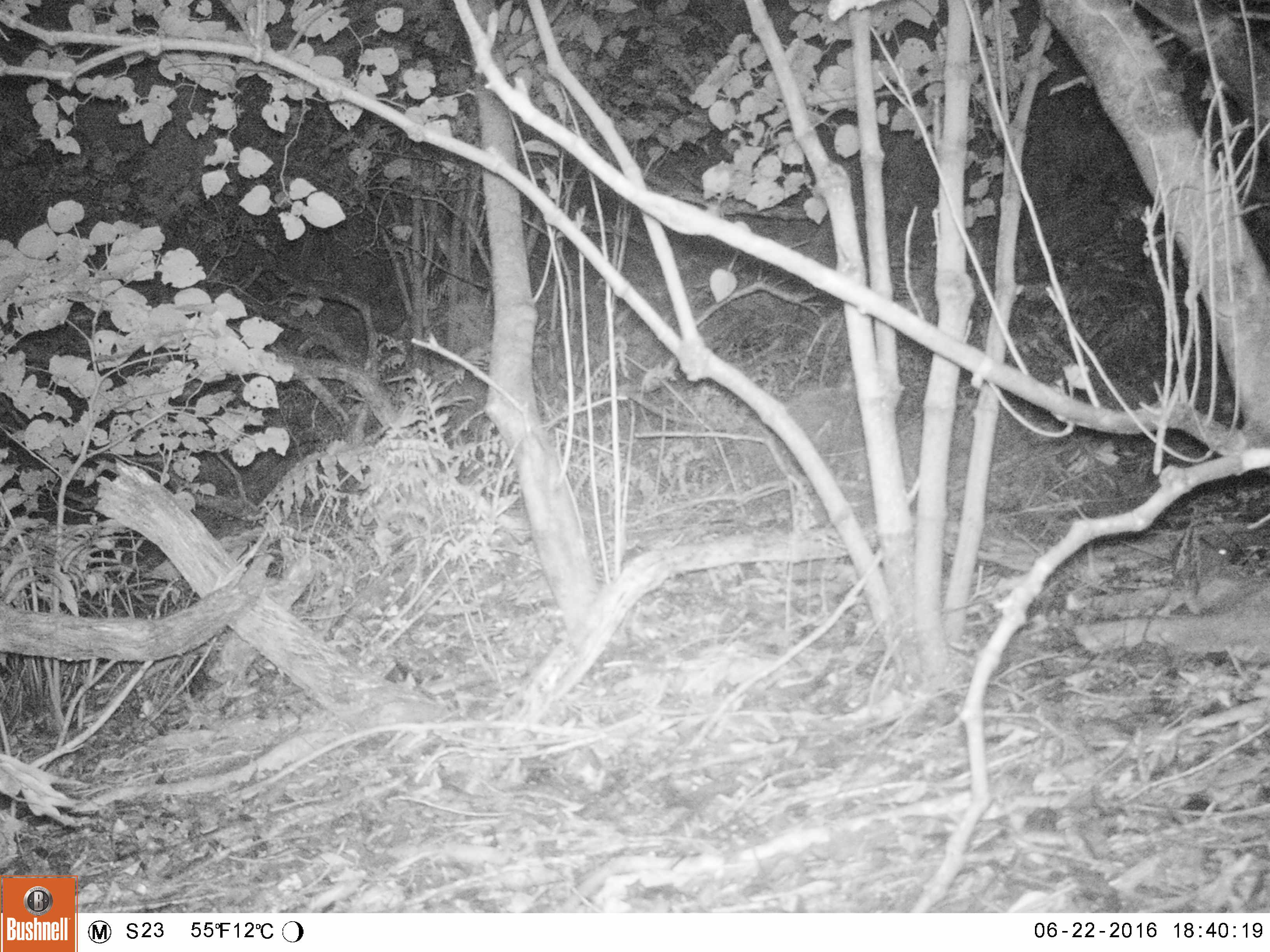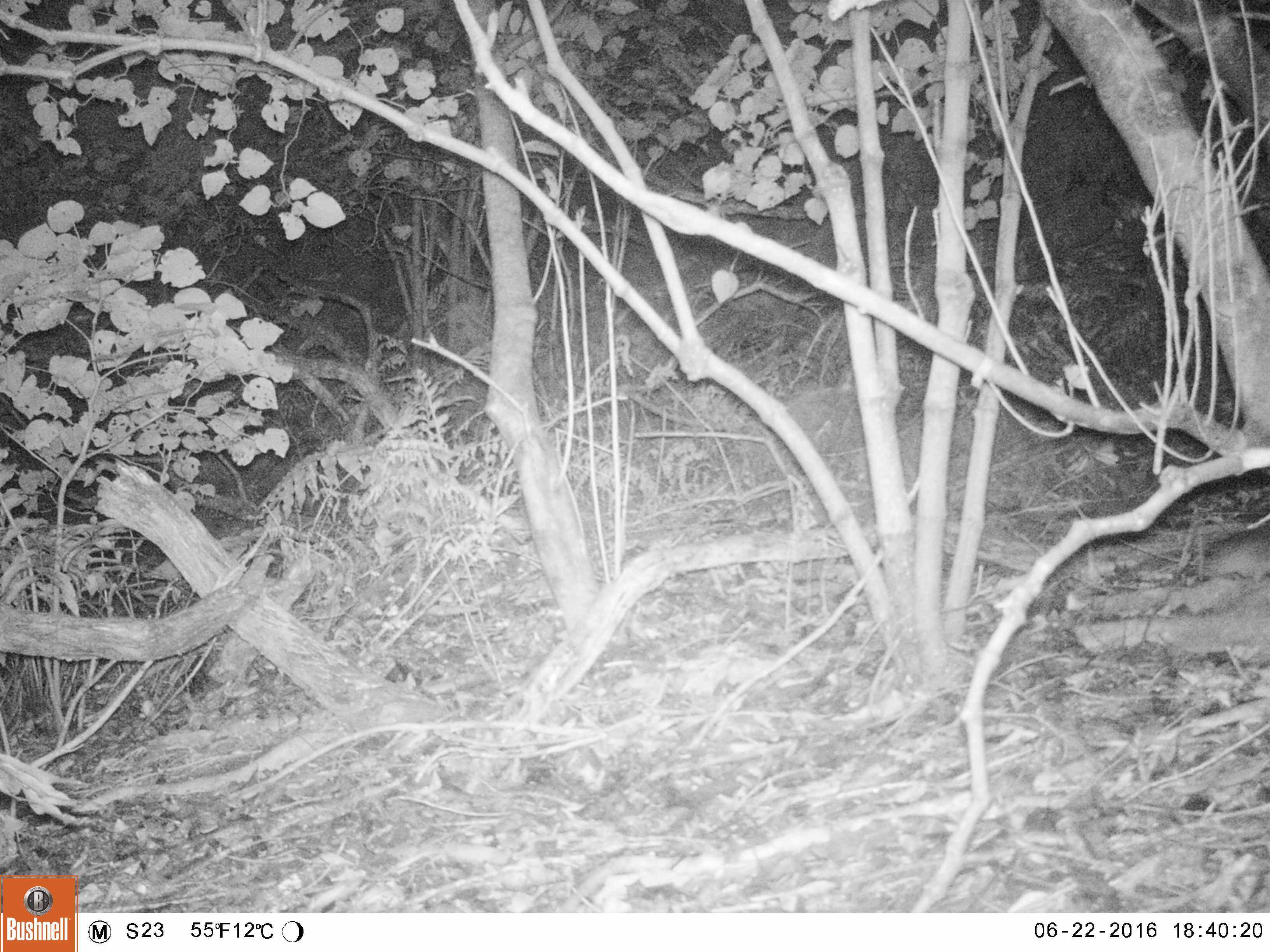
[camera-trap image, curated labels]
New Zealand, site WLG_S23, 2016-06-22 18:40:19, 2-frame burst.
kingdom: Animalia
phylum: Chordata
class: Mammalia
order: Rodentia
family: Muridae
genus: Rattus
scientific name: Rattus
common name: rat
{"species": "rat (Rattus)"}